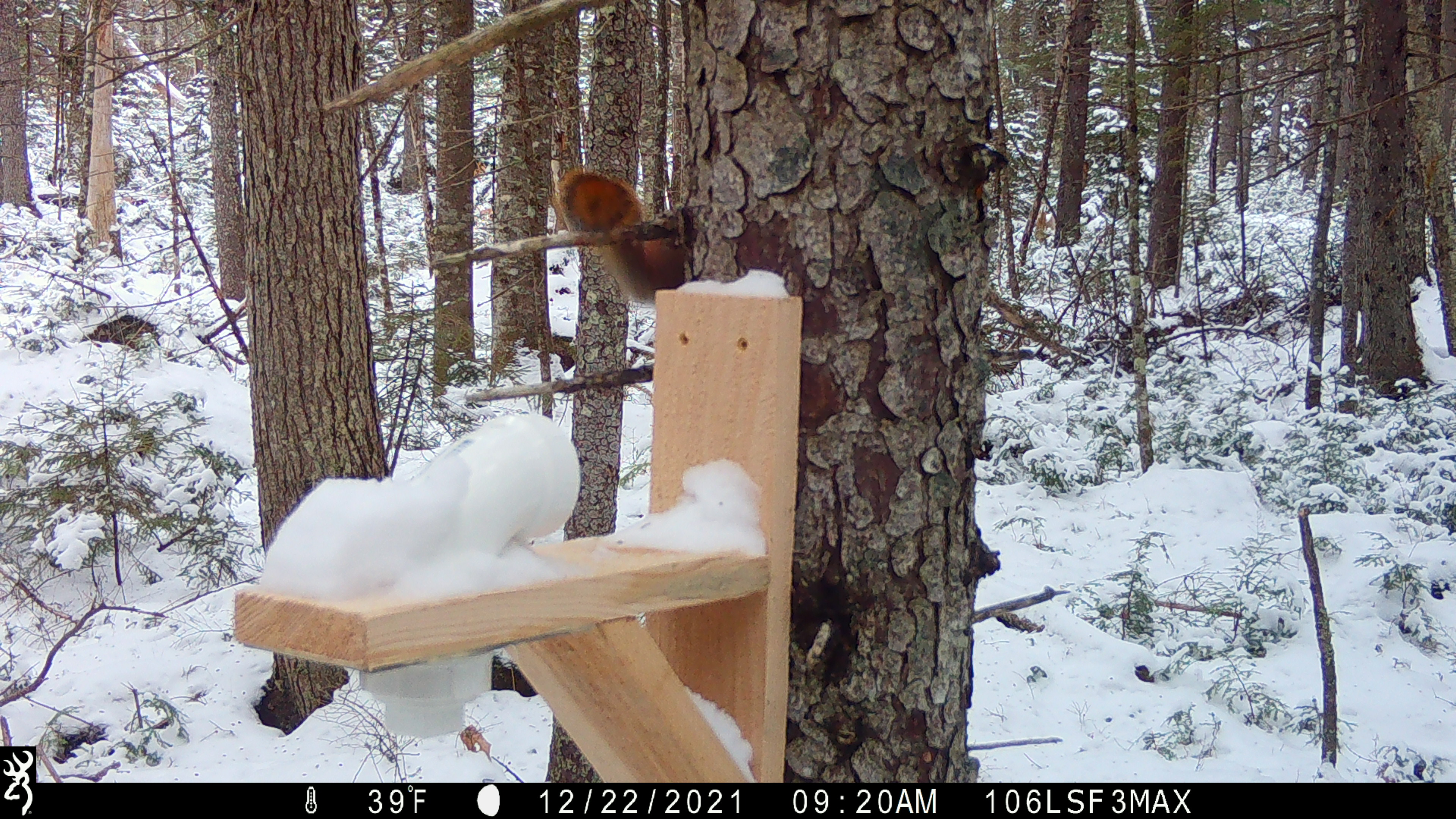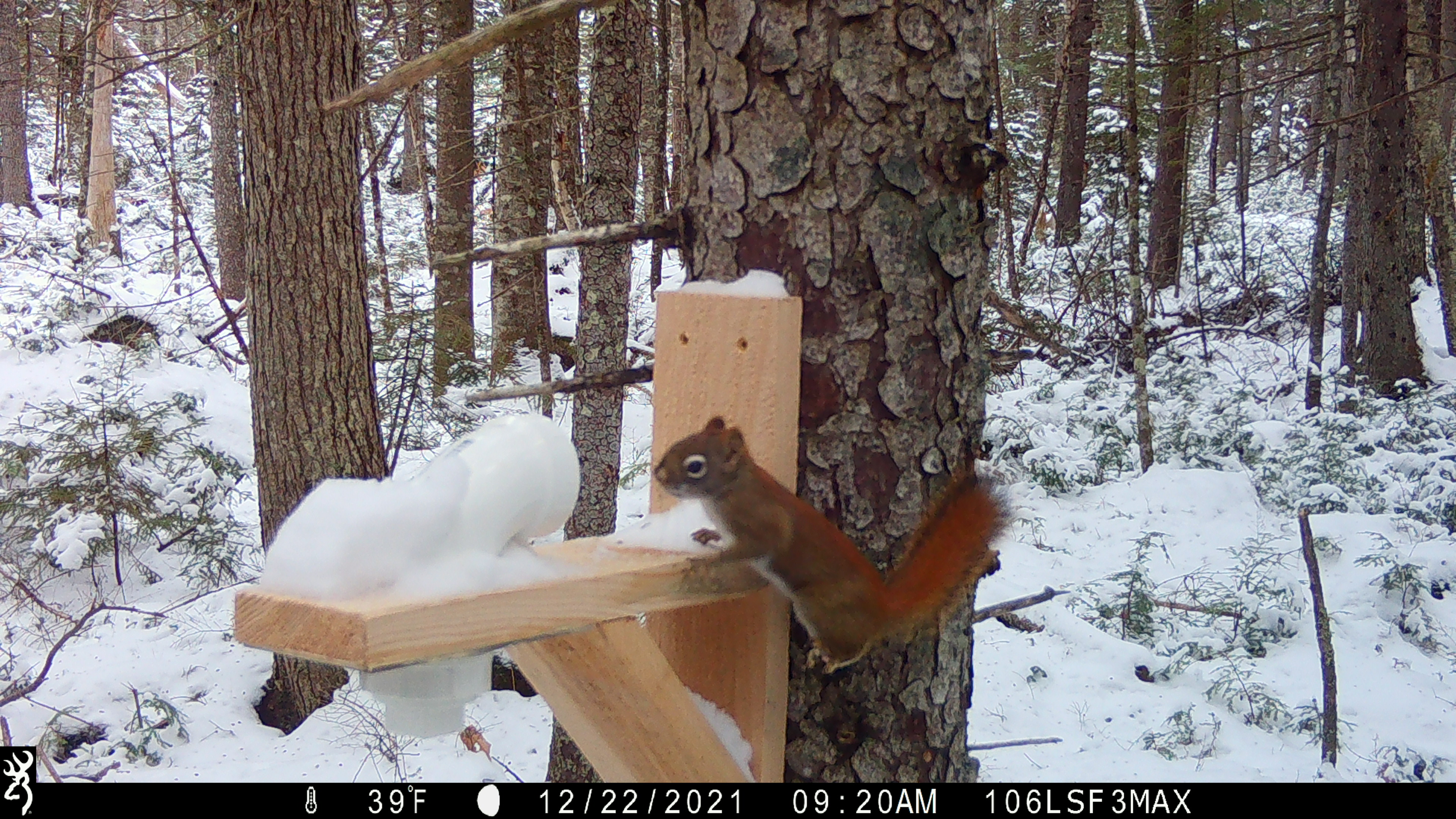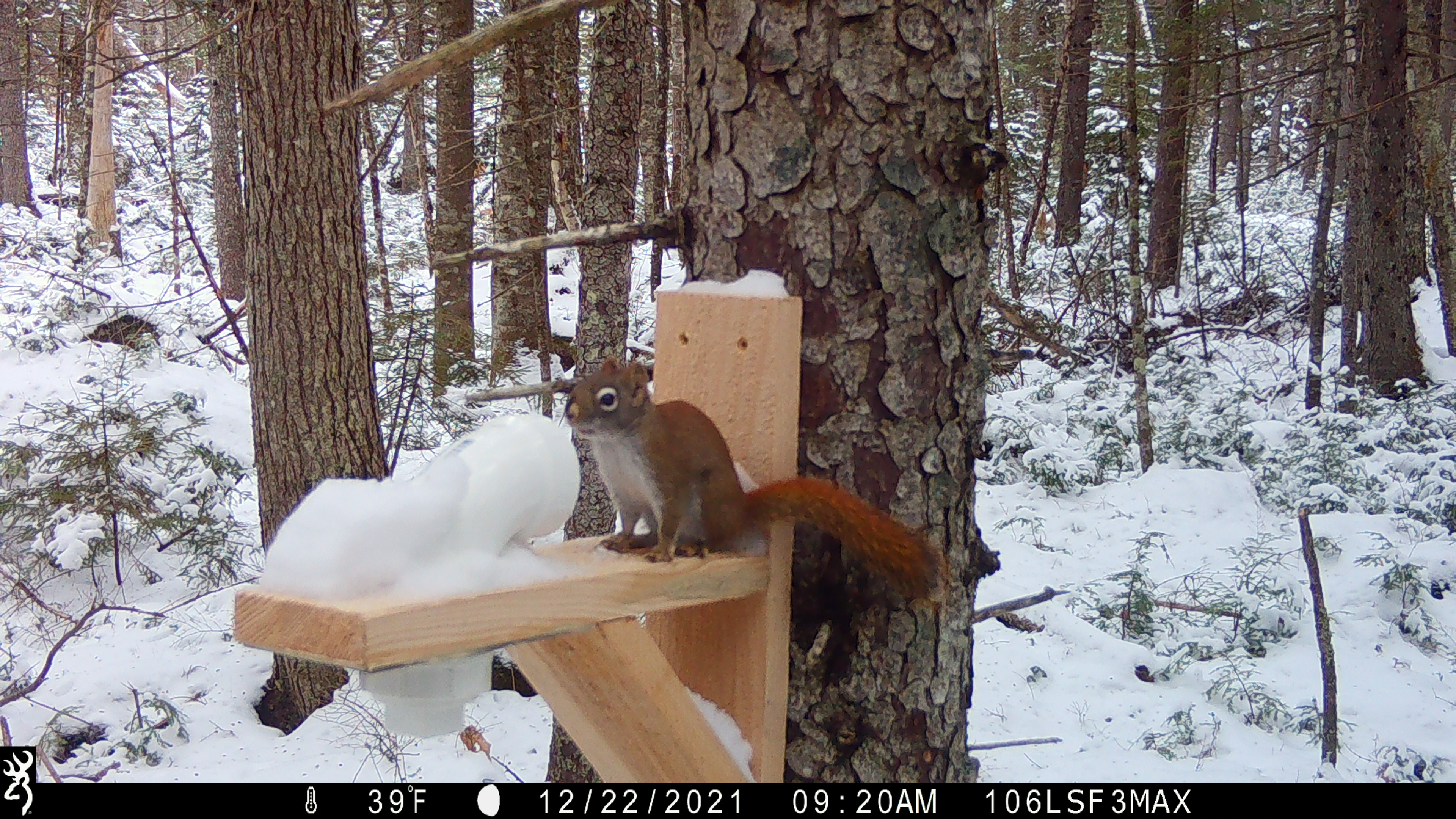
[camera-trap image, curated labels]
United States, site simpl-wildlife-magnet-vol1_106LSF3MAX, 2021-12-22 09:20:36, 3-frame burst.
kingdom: Animalia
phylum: Chordata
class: Mammalia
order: Rodentia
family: Sciuridae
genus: Tamiasciurus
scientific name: Tamiasciurus hudsonicus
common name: red squirrel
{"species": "red squirrel (Tamiasciurus hudsonicus)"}